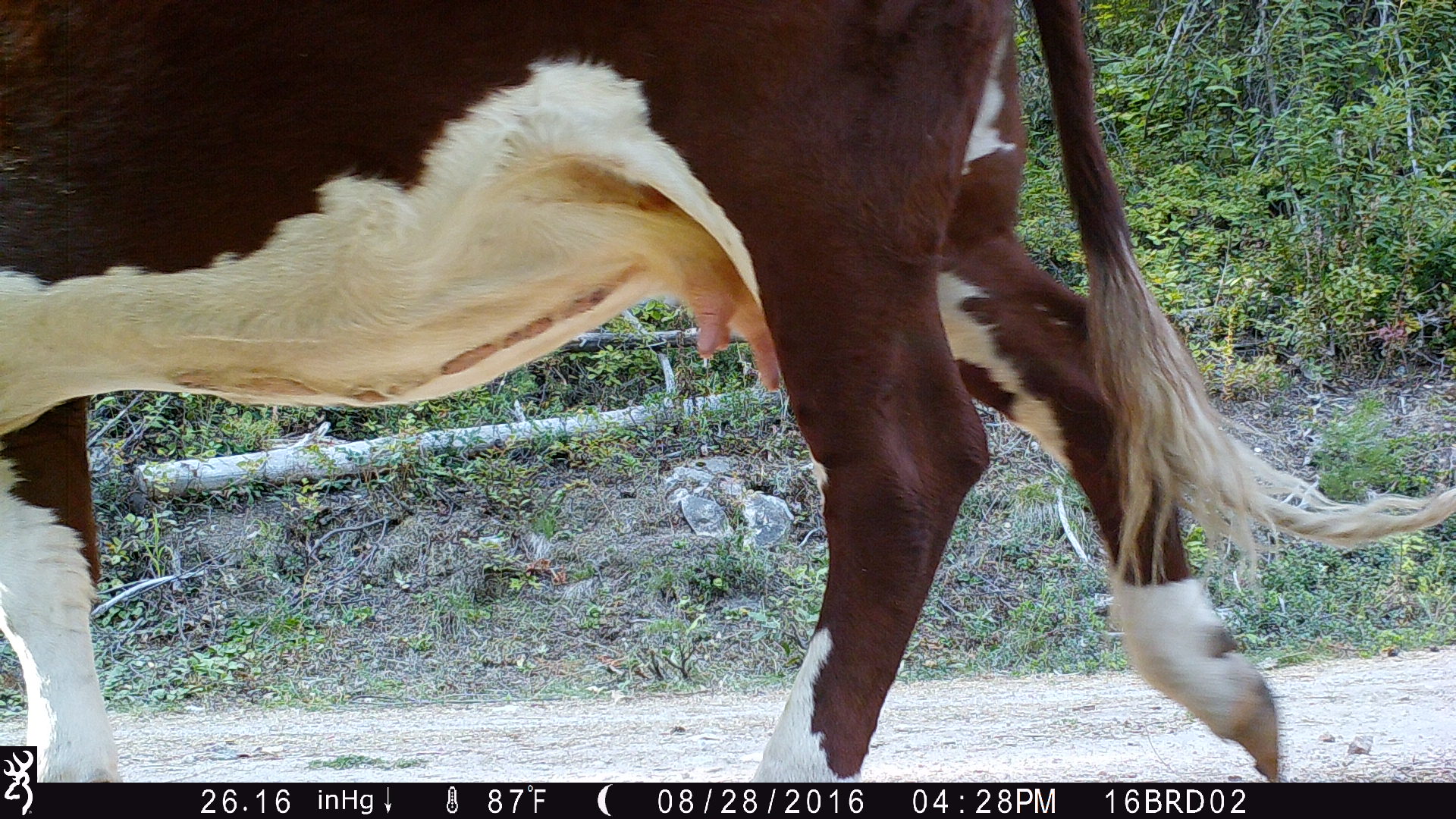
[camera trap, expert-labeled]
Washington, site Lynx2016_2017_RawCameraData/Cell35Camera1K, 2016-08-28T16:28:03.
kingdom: Animalia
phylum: Chordata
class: Mammalia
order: Artiodactyla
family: Bovidae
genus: Bos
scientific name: Bos taurus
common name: domestic cattle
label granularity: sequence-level